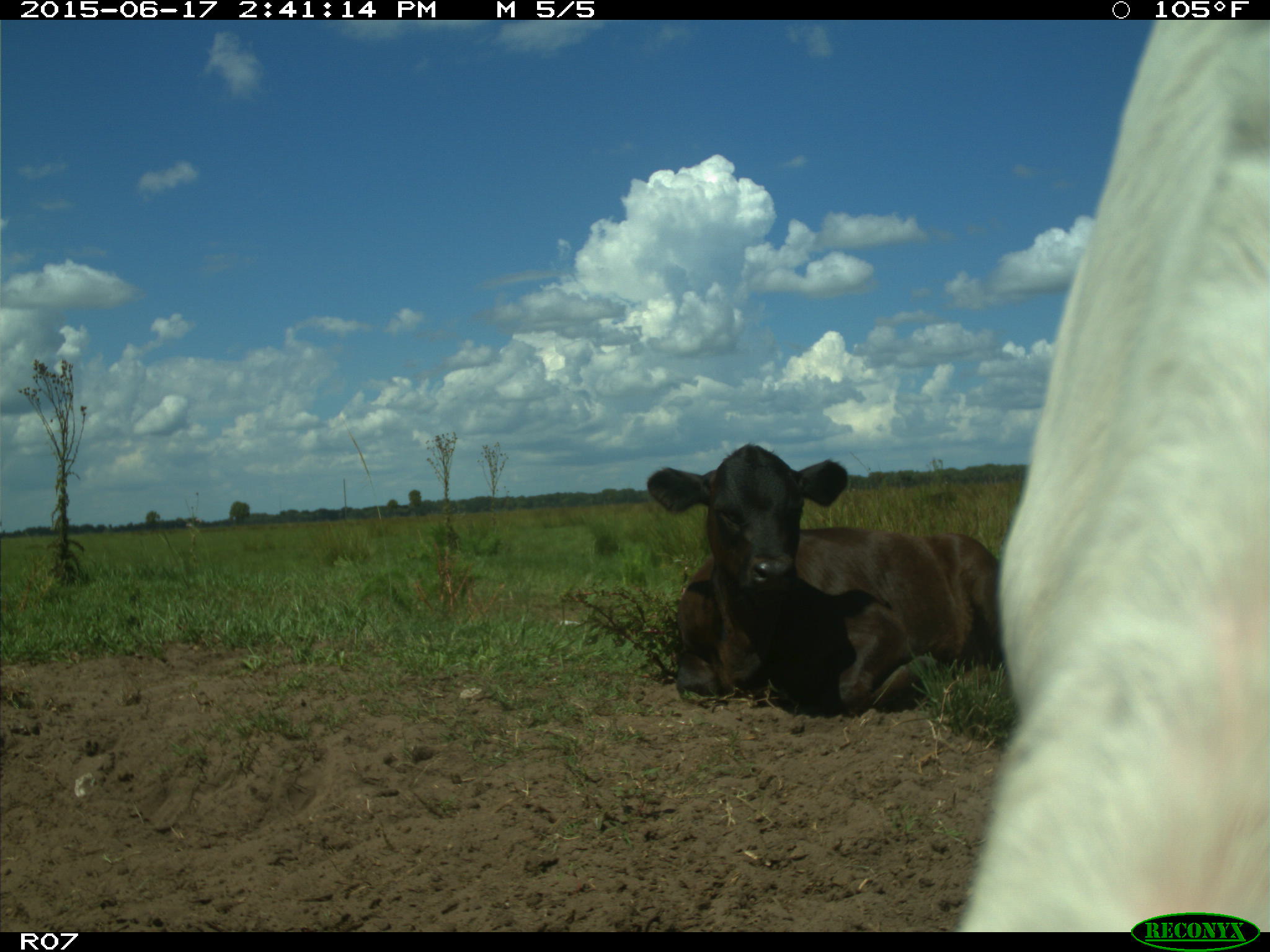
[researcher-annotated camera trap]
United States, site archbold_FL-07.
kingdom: Animalia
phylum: Chordata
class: Mammalia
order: Artiodactyla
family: Bovidae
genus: Bos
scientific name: Bos taurus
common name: domestic cow